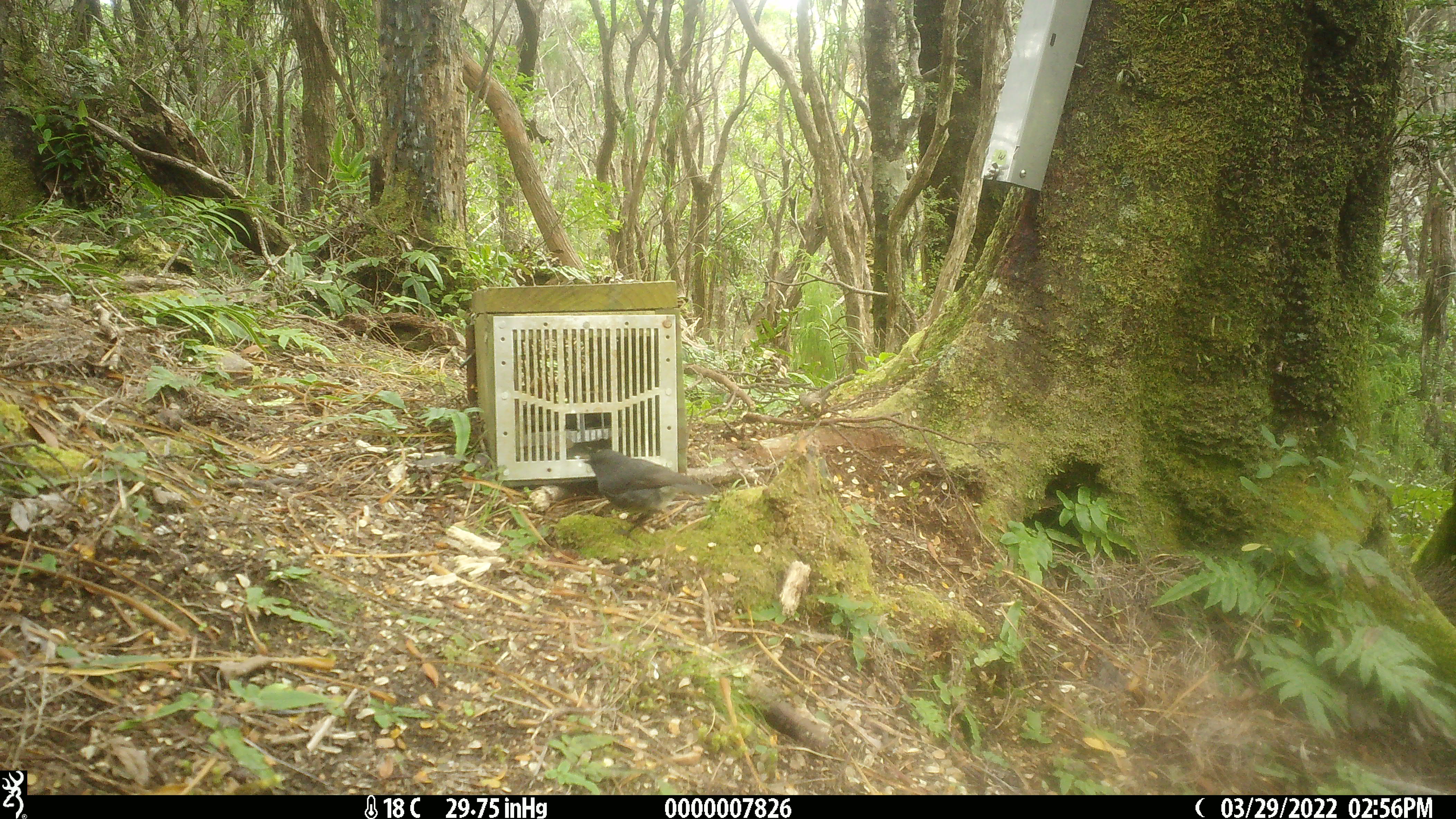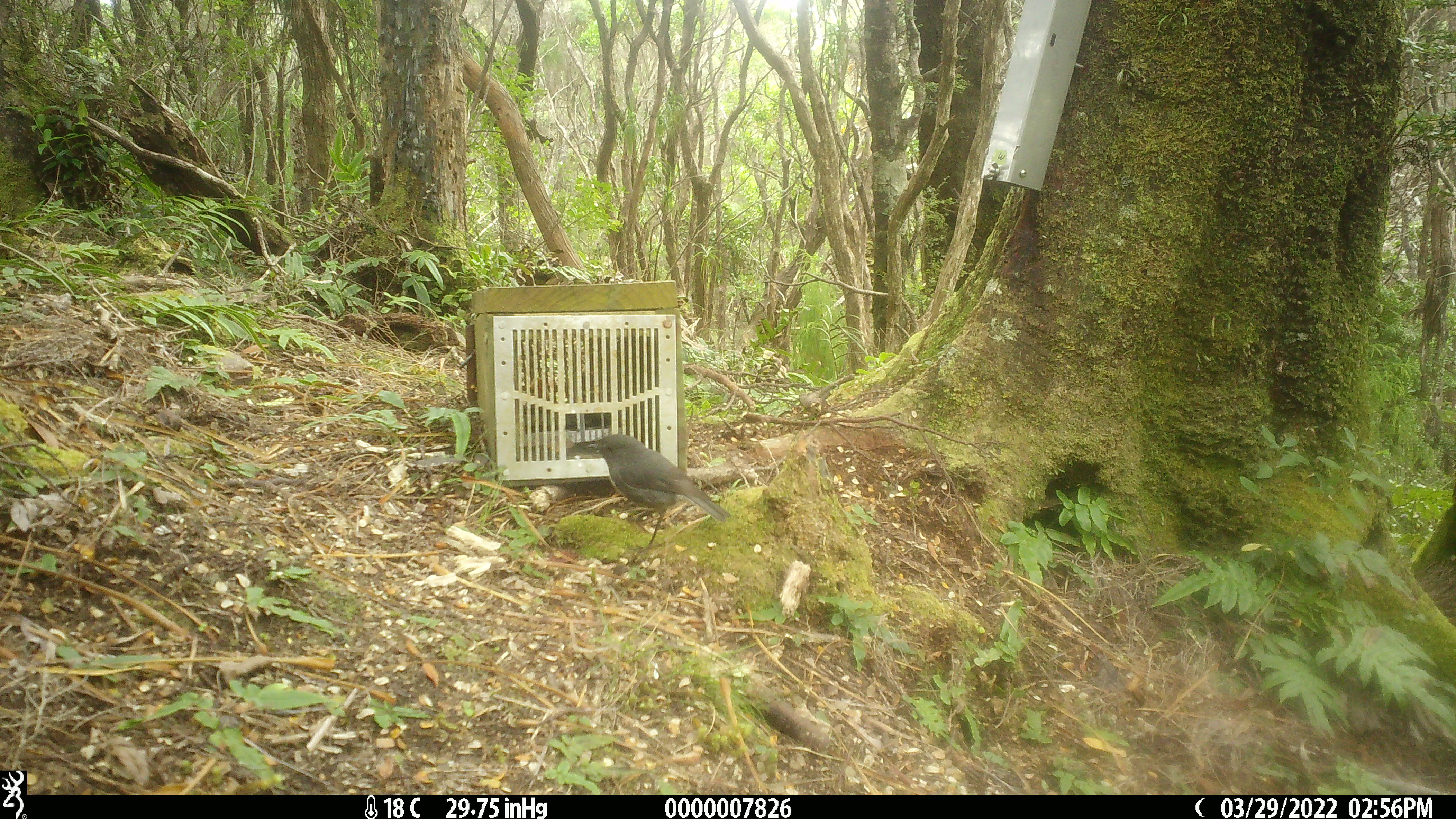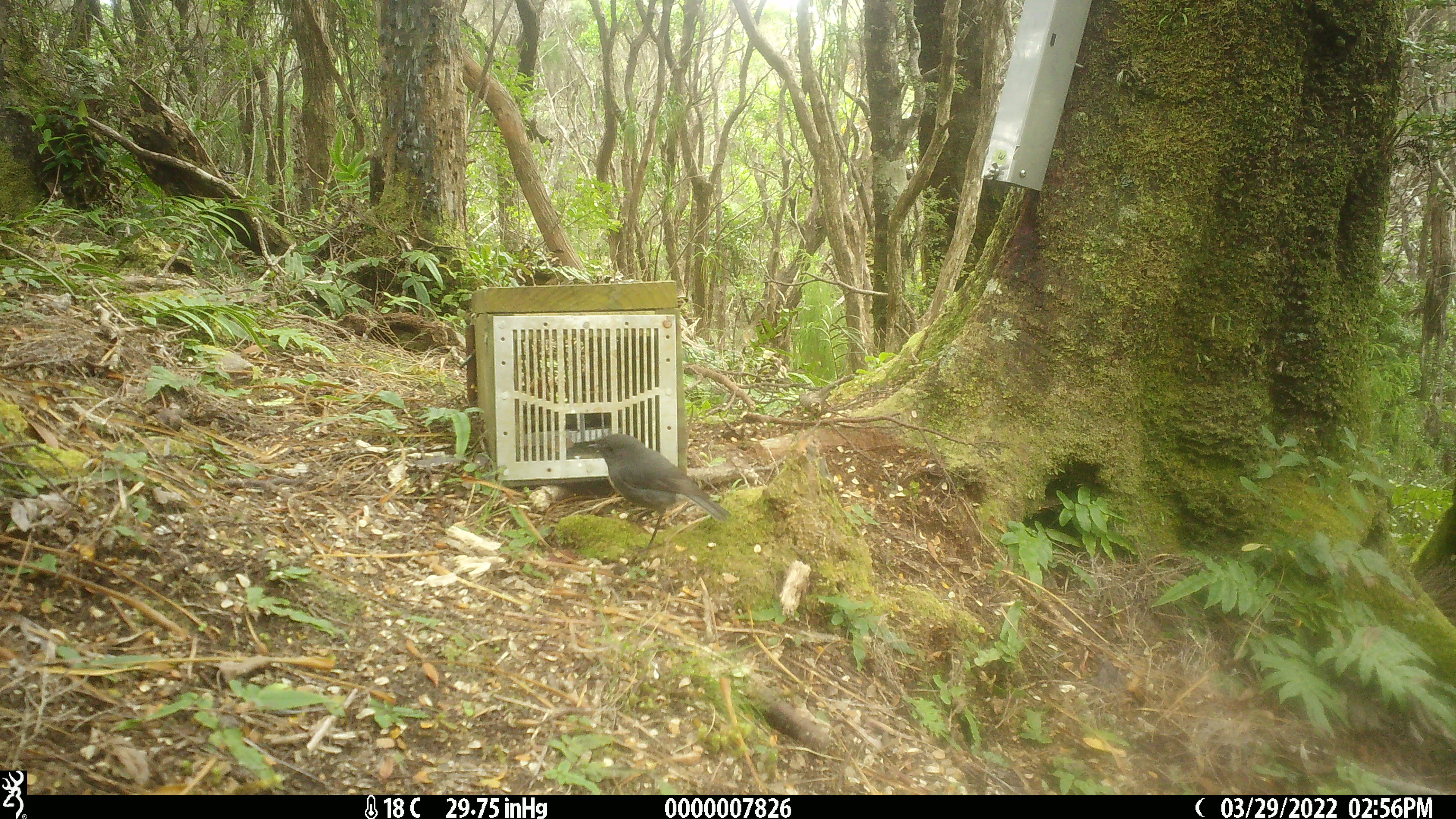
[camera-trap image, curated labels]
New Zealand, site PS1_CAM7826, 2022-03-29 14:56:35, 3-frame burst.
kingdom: Animalia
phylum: Chordata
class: Aves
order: Passeriformes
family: Petroicidae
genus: Petroica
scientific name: Petroica australis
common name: new zealand robin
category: robin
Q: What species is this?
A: Robin (new zealand robin) (Petroica australis).